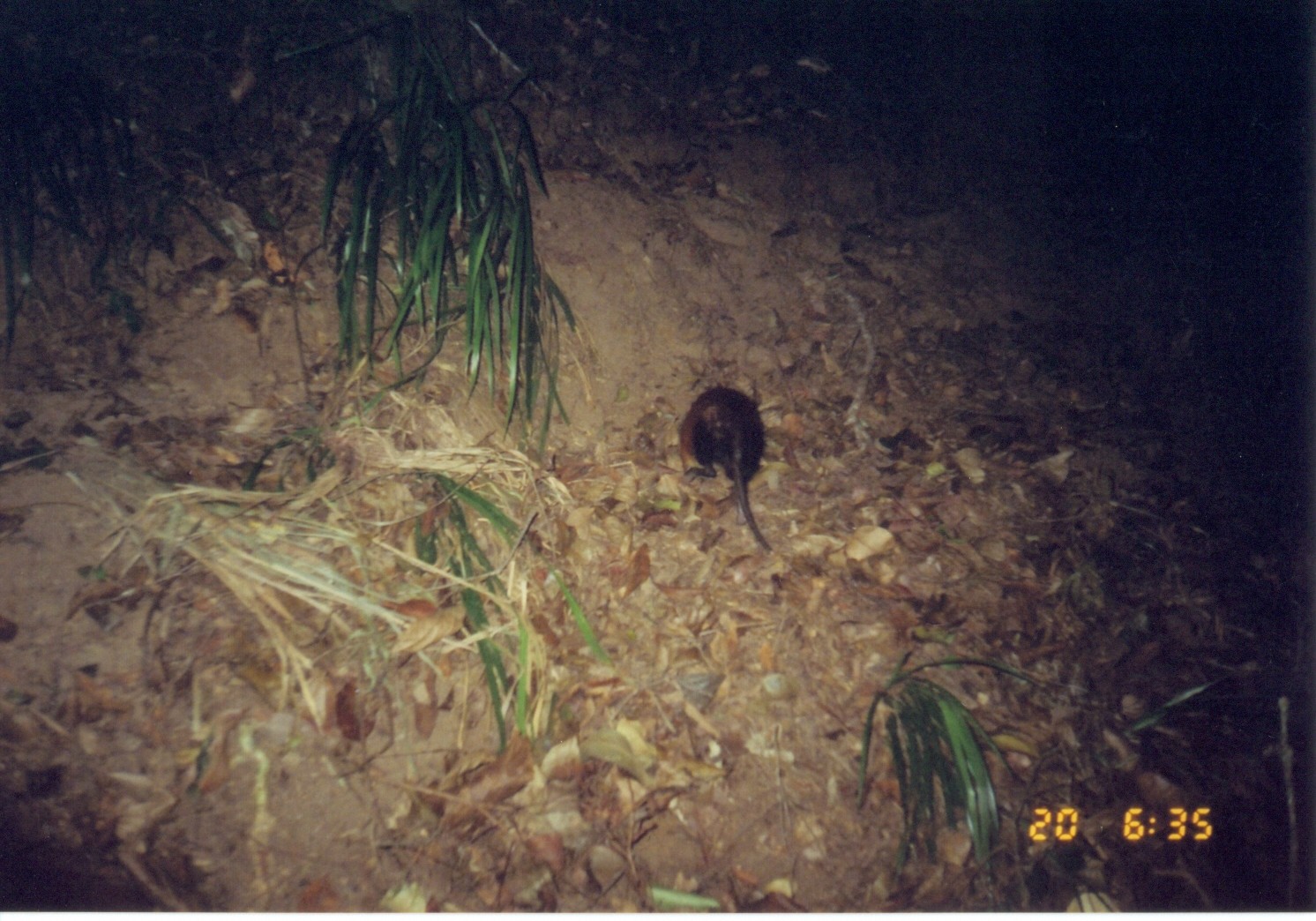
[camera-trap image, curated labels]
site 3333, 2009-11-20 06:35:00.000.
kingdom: Animalia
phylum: Chordata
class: Mammalia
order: Macroscelidea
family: Macroscelididae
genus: Rhynchocyon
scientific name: Rhynchocyon udzungwensis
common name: grey-faced sengi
Rhynchocyon udzungwensis (grey-faced sengi), count 1.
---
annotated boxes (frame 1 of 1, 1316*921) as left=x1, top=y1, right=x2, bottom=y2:
rhynchocyon udzungwensis: left=676, top=382, right=776, bottom=554